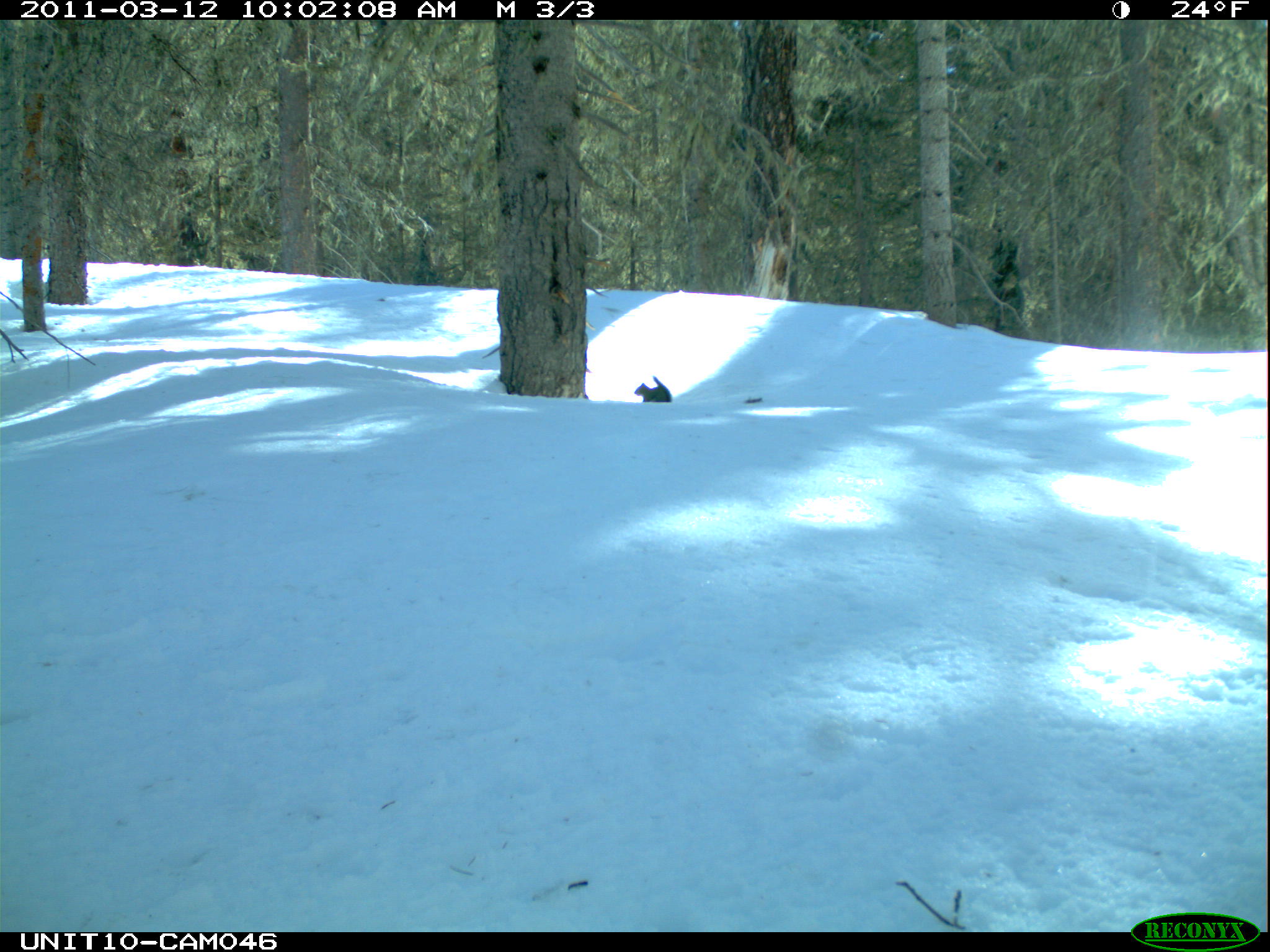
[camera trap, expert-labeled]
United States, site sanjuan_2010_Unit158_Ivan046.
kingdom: Animalia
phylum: Chordata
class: Mammalia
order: Rodentia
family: Sciuridae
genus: Tamiasciurus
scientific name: Tamiasciurus hudsonicus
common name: american red squirrel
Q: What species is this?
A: Tamiasciurus hudsonicus (american red squirrel).